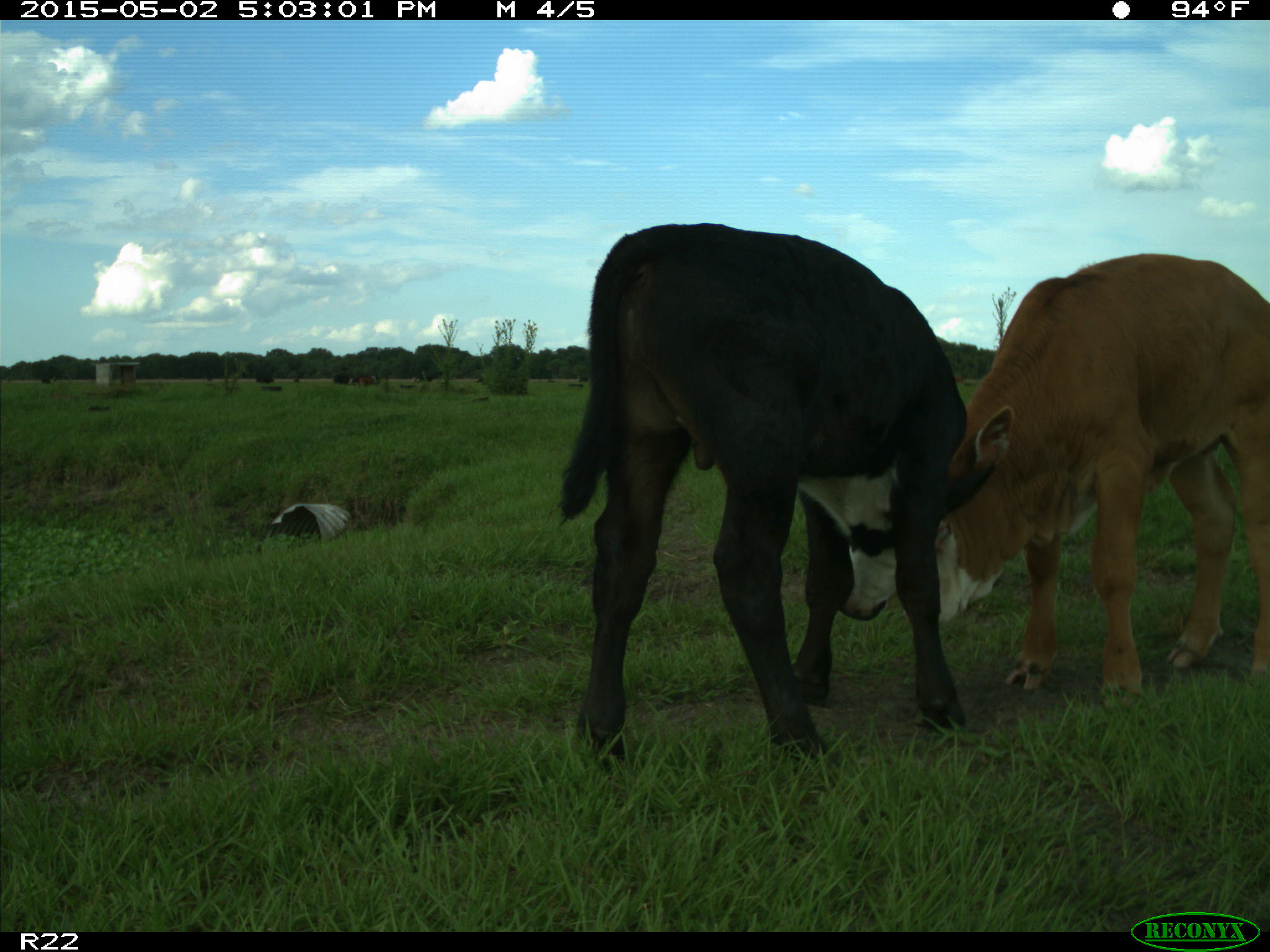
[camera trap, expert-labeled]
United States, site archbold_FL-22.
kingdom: Animalia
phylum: Chordata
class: Mammalia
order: Artiodactyla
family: Bovidae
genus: Bos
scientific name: Bos taurus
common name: domestic cow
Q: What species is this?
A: Bos taurus (domestic cow).